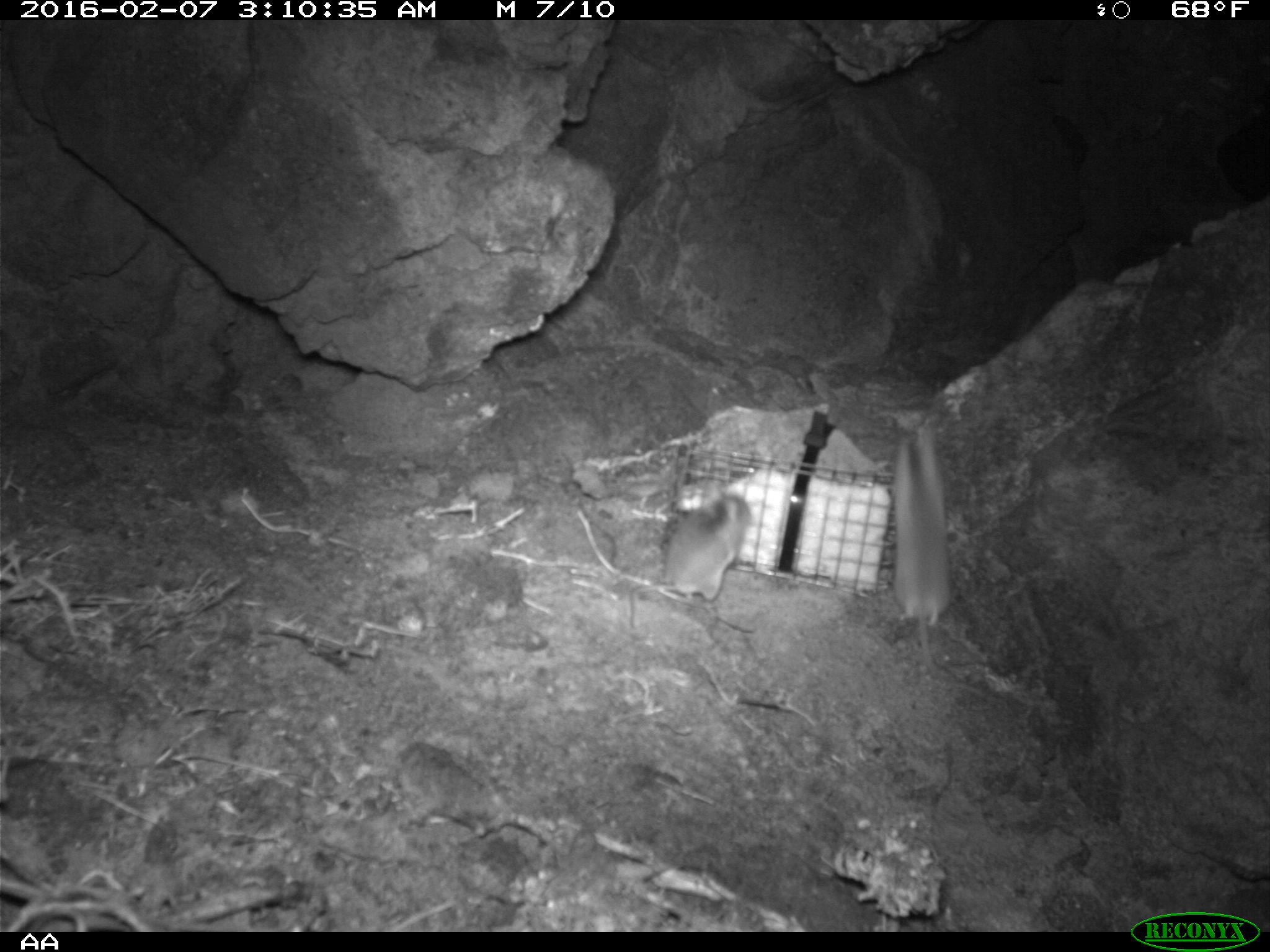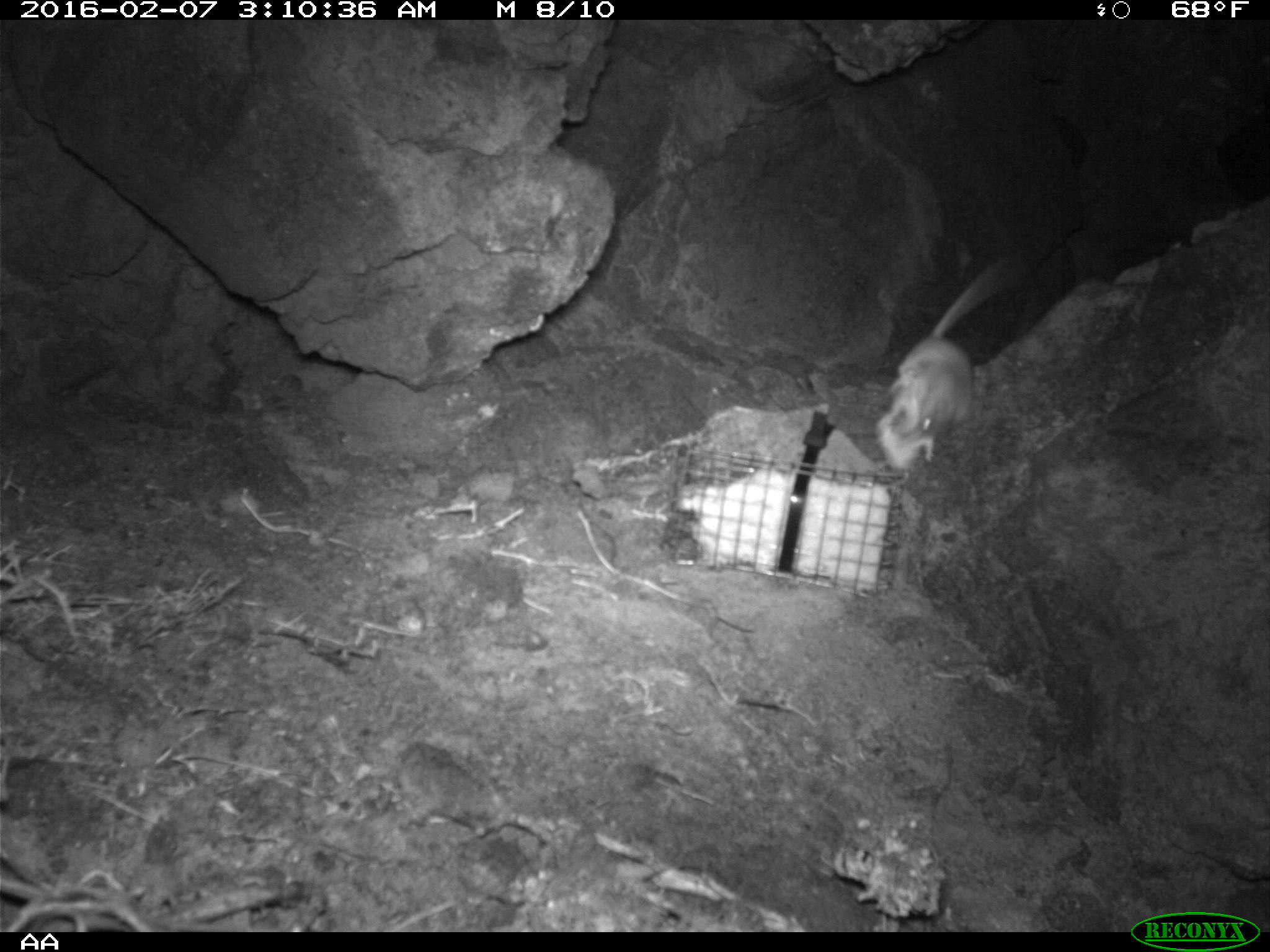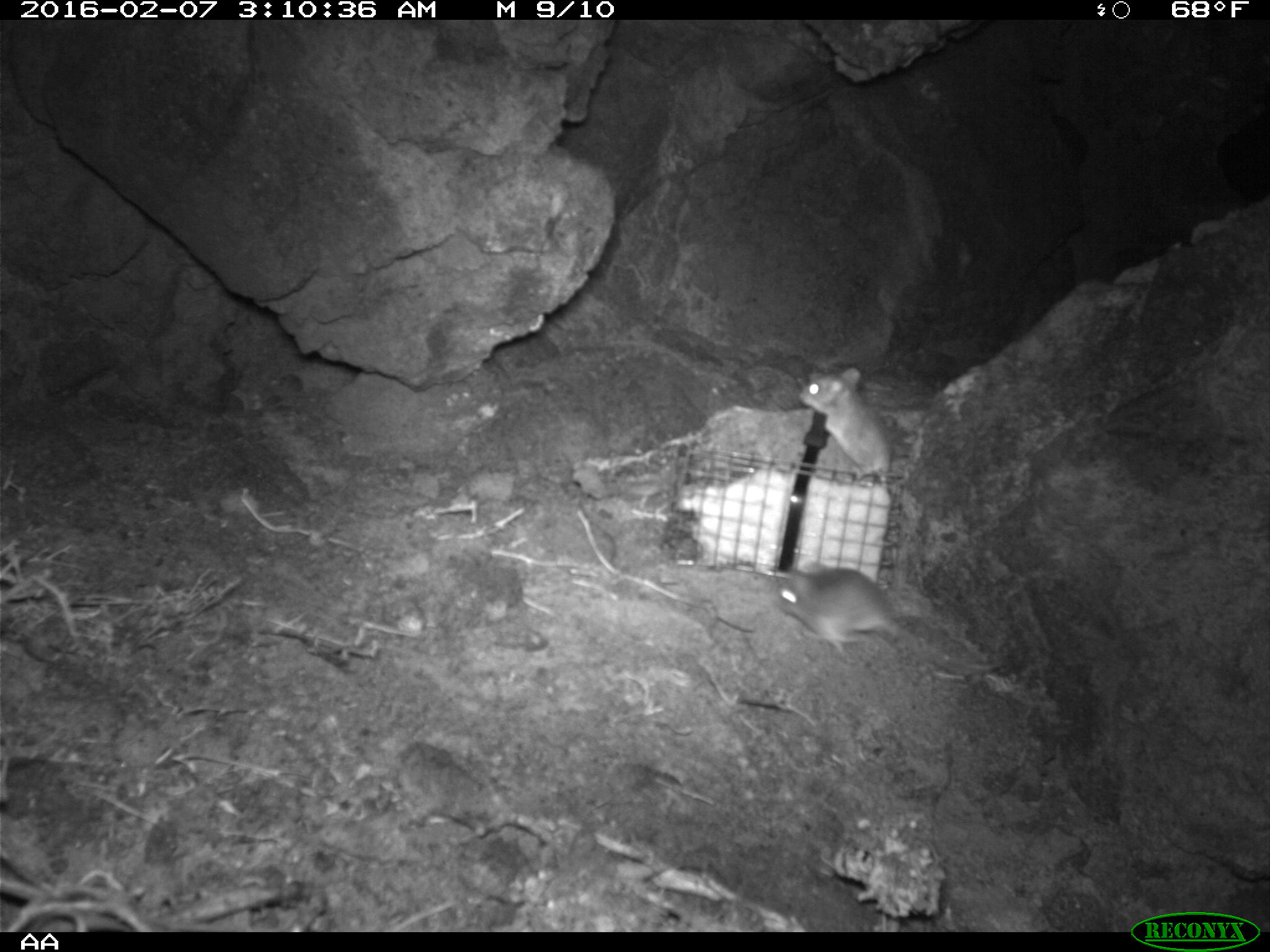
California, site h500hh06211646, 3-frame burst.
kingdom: Animalia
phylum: Chordata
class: Mammalia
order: Rodentia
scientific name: Rodentia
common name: rodent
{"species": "rodent (Rodentia)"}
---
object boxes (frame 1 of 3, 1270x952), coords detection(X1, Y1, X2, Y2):
rodent: detection(891, 420, 995, 701); detection(628, 491, 750, 627)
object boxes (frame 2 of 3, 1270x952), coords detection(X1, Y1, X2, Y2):
rodent: detection(873, 258, 1023, 470)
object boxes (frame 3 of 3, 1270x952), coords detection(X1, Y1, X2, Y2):
rodent: detection(772, 567, 1002, 672); detection(797, 364, 890, 476)